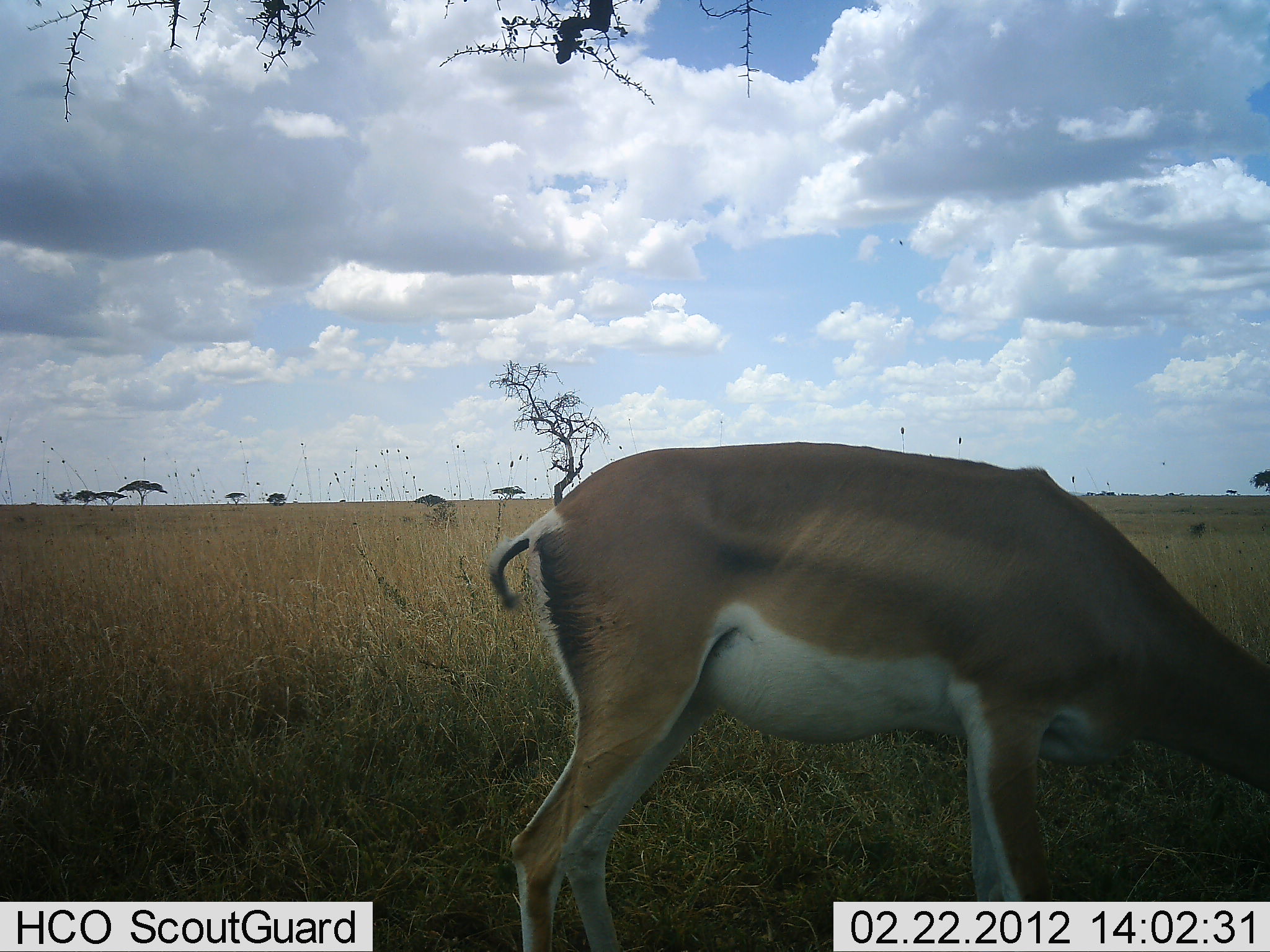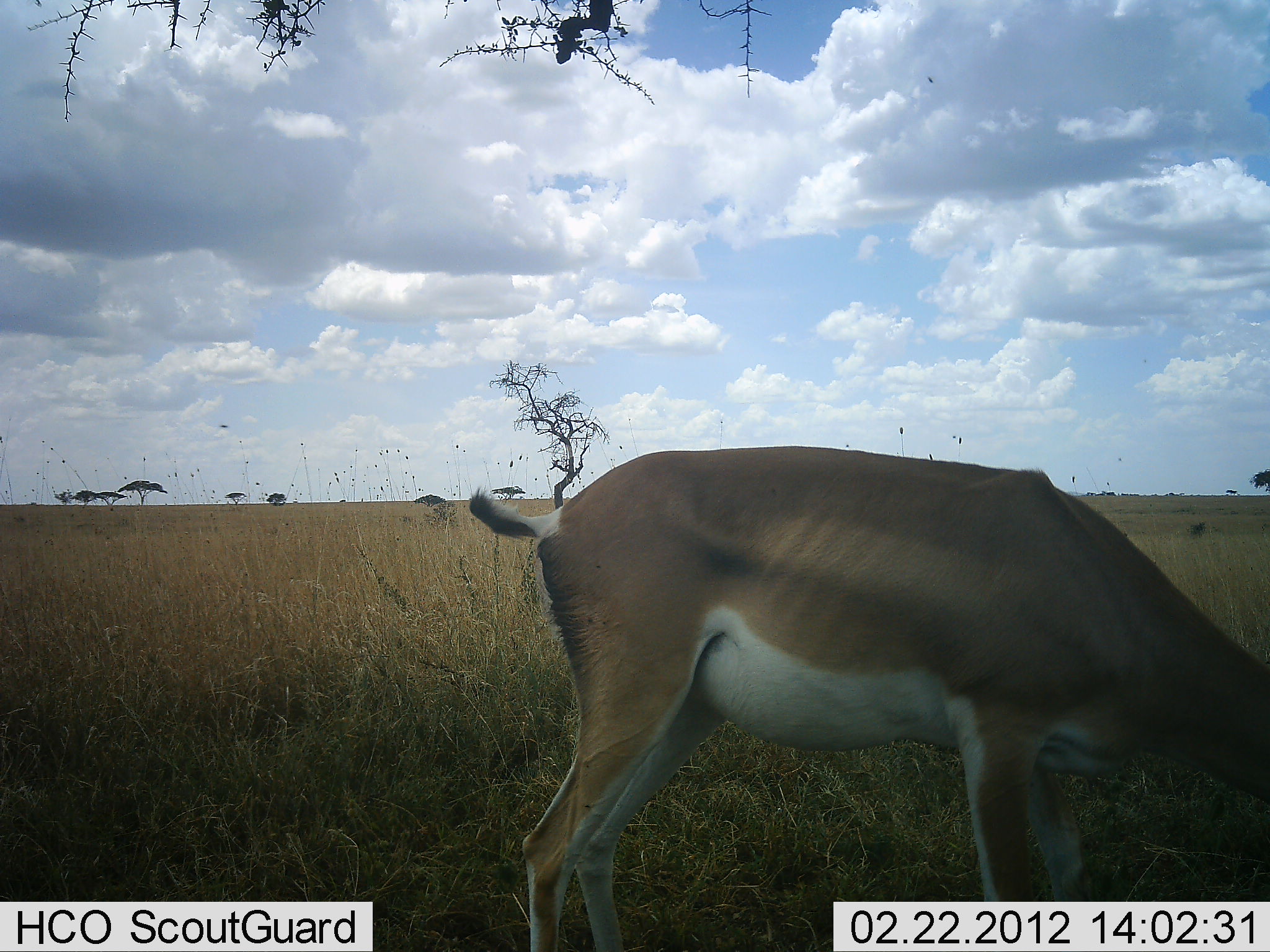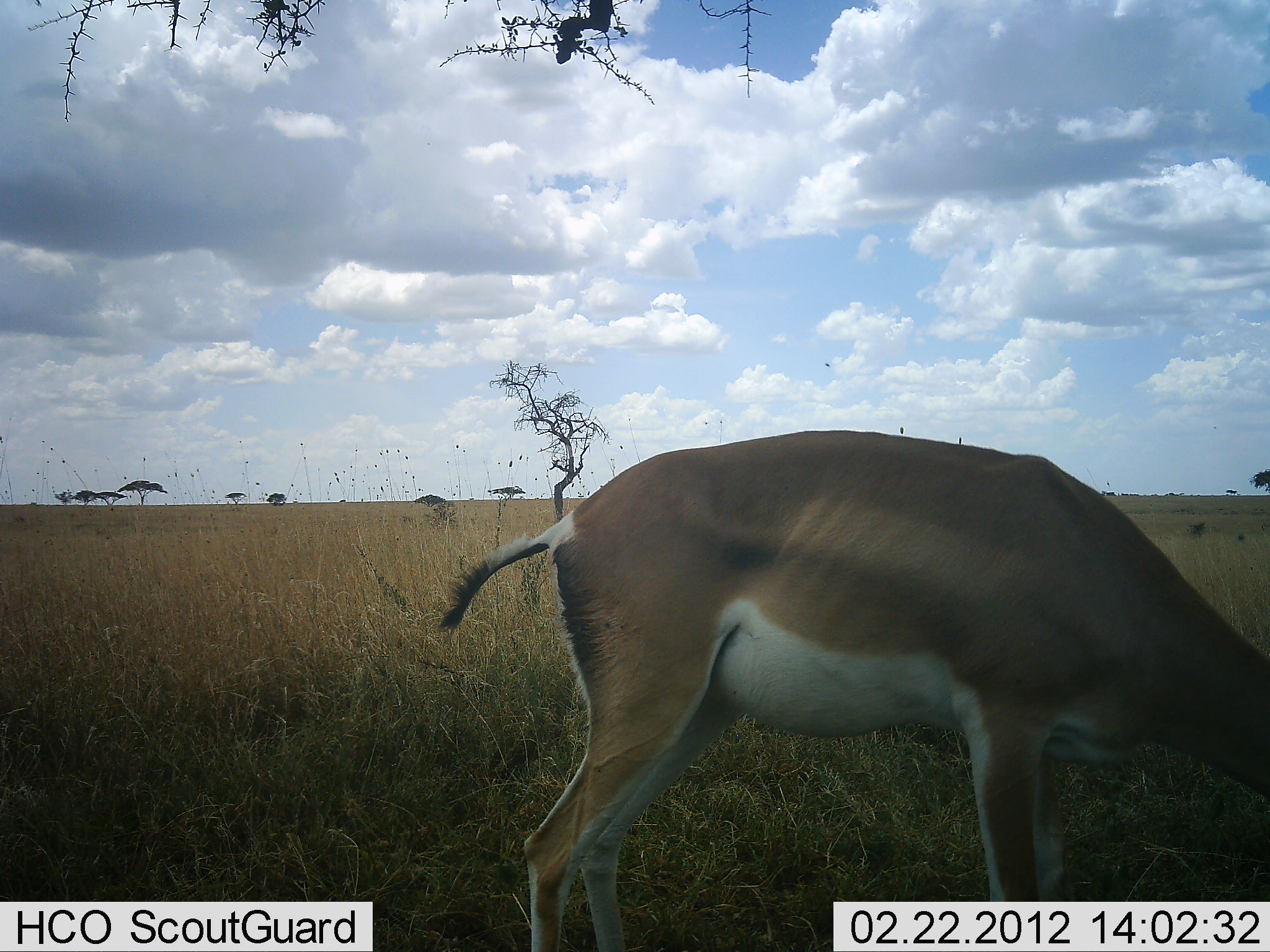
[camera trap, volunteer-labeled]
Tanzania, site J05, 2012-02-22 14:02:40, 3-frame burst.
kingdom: Animalia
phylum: Chordata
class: Mammalia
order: Artiodactyla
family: Bovidae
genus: Nanger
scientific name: Nanger granti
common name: grant's gazelle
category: gazellegrants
Gazellegrants (grant's gazelle) (Nanger granti), count 1. Behavior (volunteer vote fractions): standing 29%, resting 0%, moving 5%, interacting 0%. Young present (vote fraction): 0%. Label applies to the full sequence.